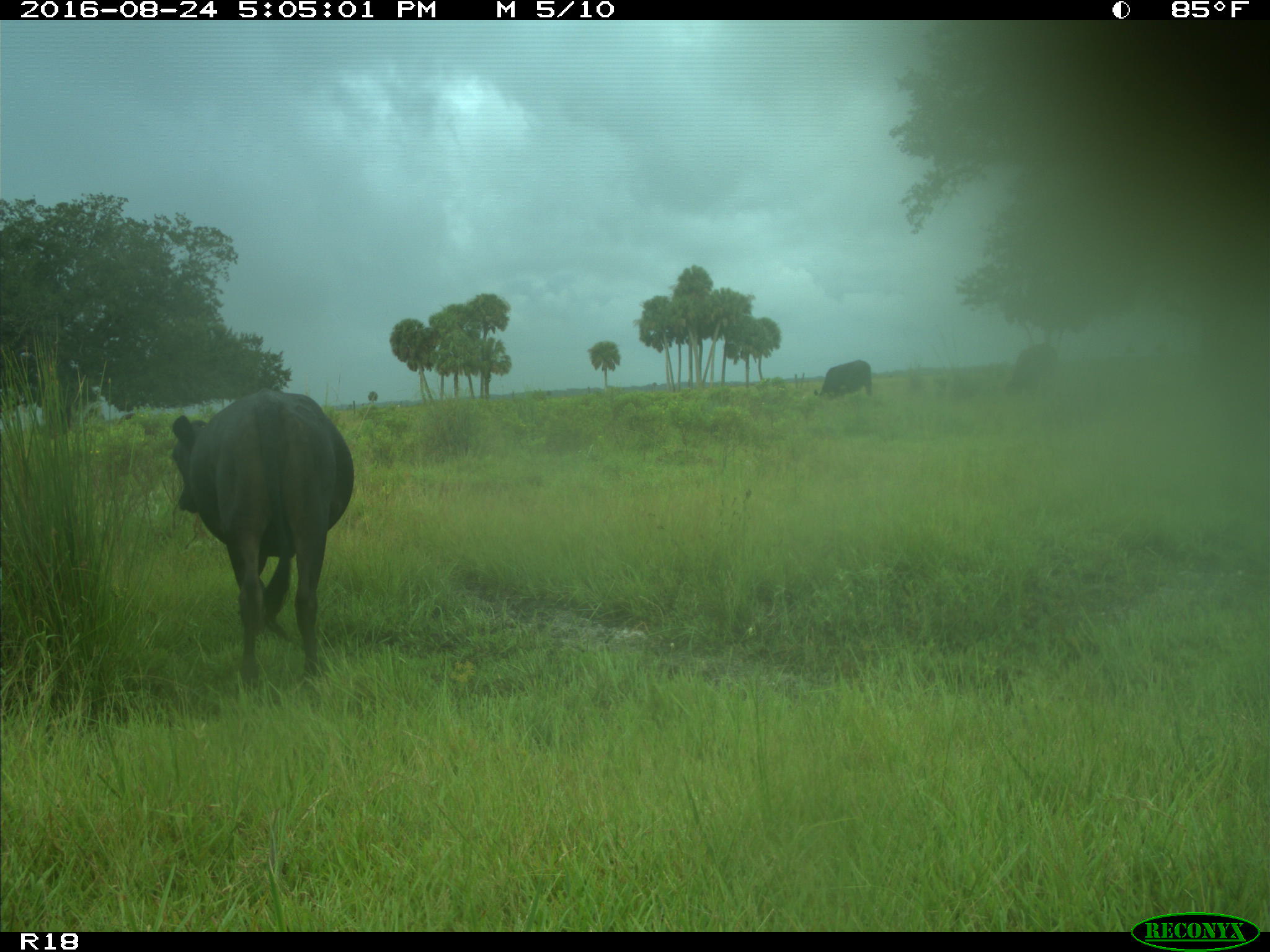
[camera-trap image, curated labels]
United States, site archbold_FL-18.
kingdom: Animalia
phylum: Chordata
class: Mammalia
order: Artiodactyla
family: Bovidae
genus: Bos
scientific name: Bos taurus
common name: domestic cow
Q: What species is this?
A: Bos taurus (domestic cow).